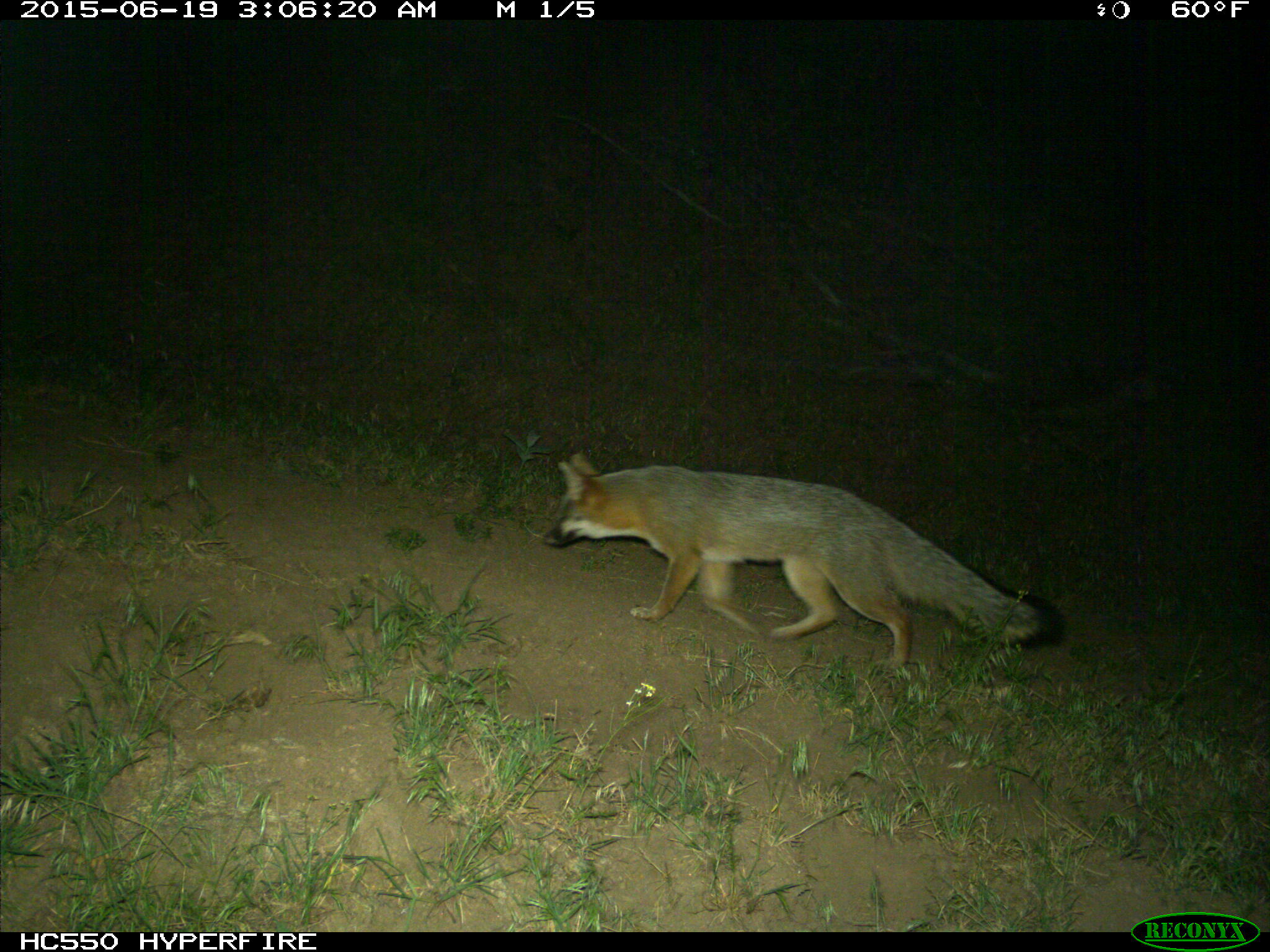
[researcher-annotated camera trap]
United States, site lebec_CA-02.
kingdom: Animalia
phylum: Chordata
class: Mammalia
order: Carnivora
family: Canidae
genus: Urocyon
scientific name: Urocyon cinereoargenteus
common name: gray fox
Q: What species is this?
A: Urocyon cinereoargenteus (gray fox).